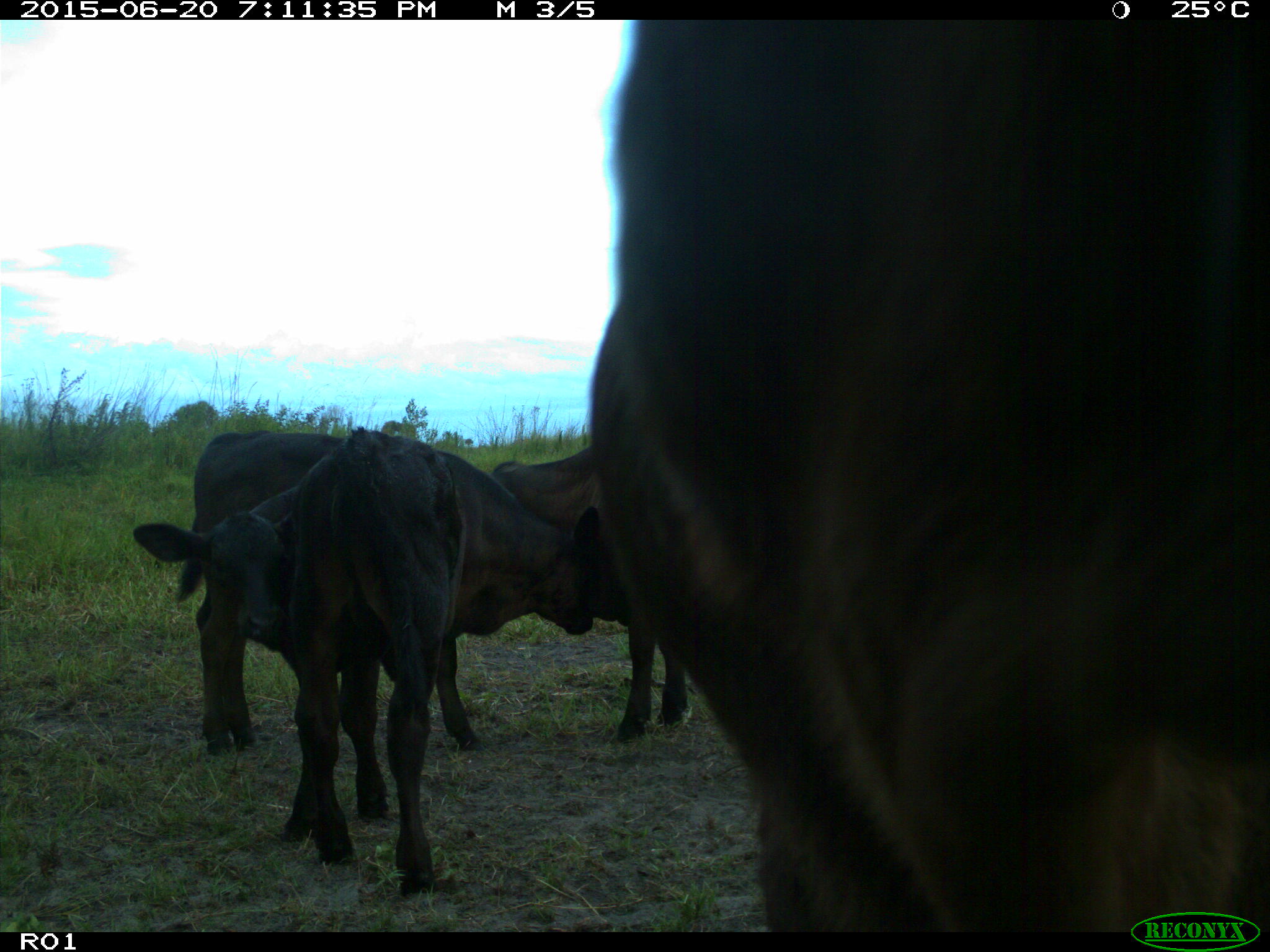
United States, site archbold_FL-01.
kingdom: Animalia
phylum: Chordata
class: Mammalia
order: Artiodactyla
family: Bovidae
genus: Bos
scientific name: Bos taurus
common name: domestic cow